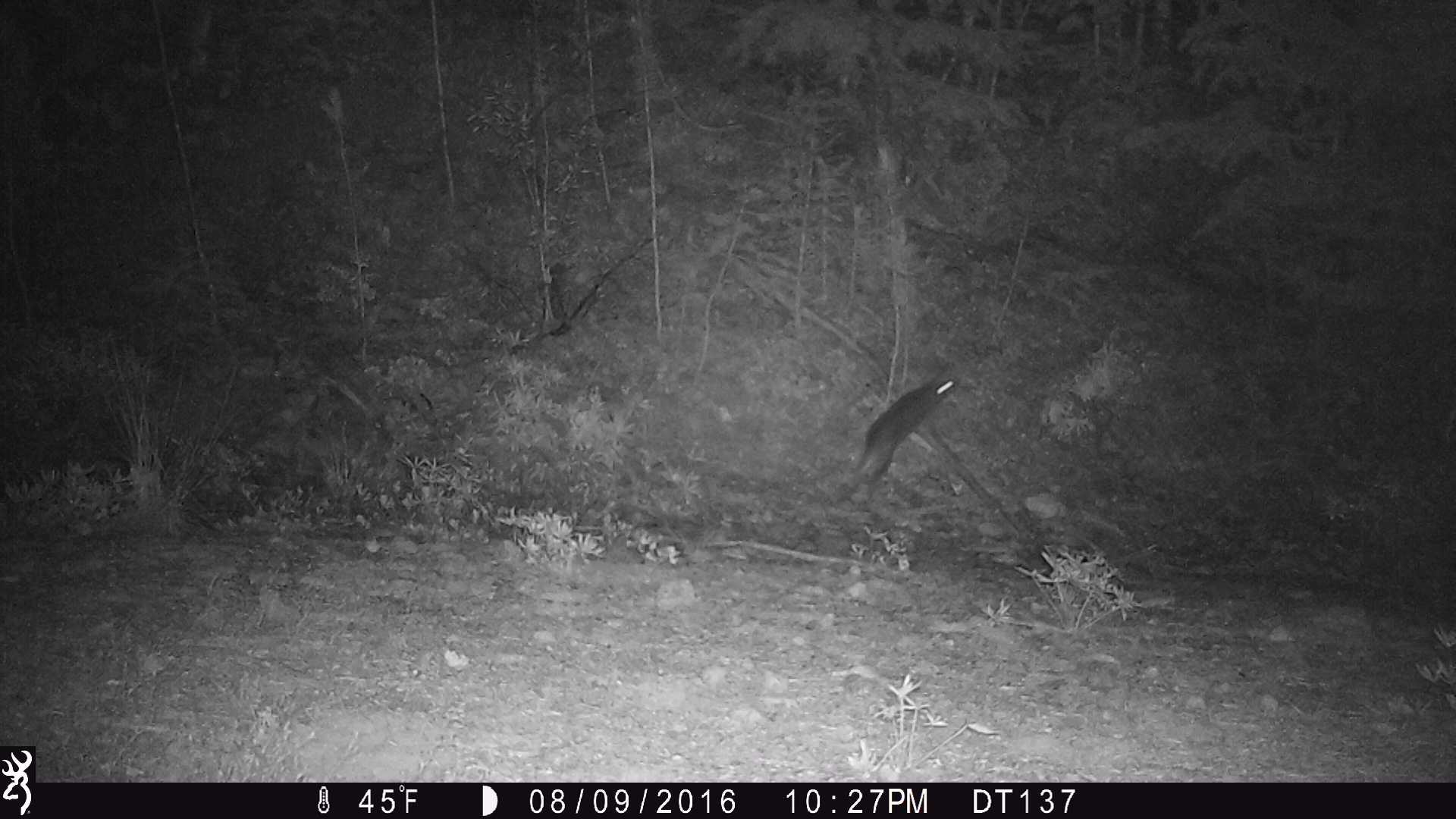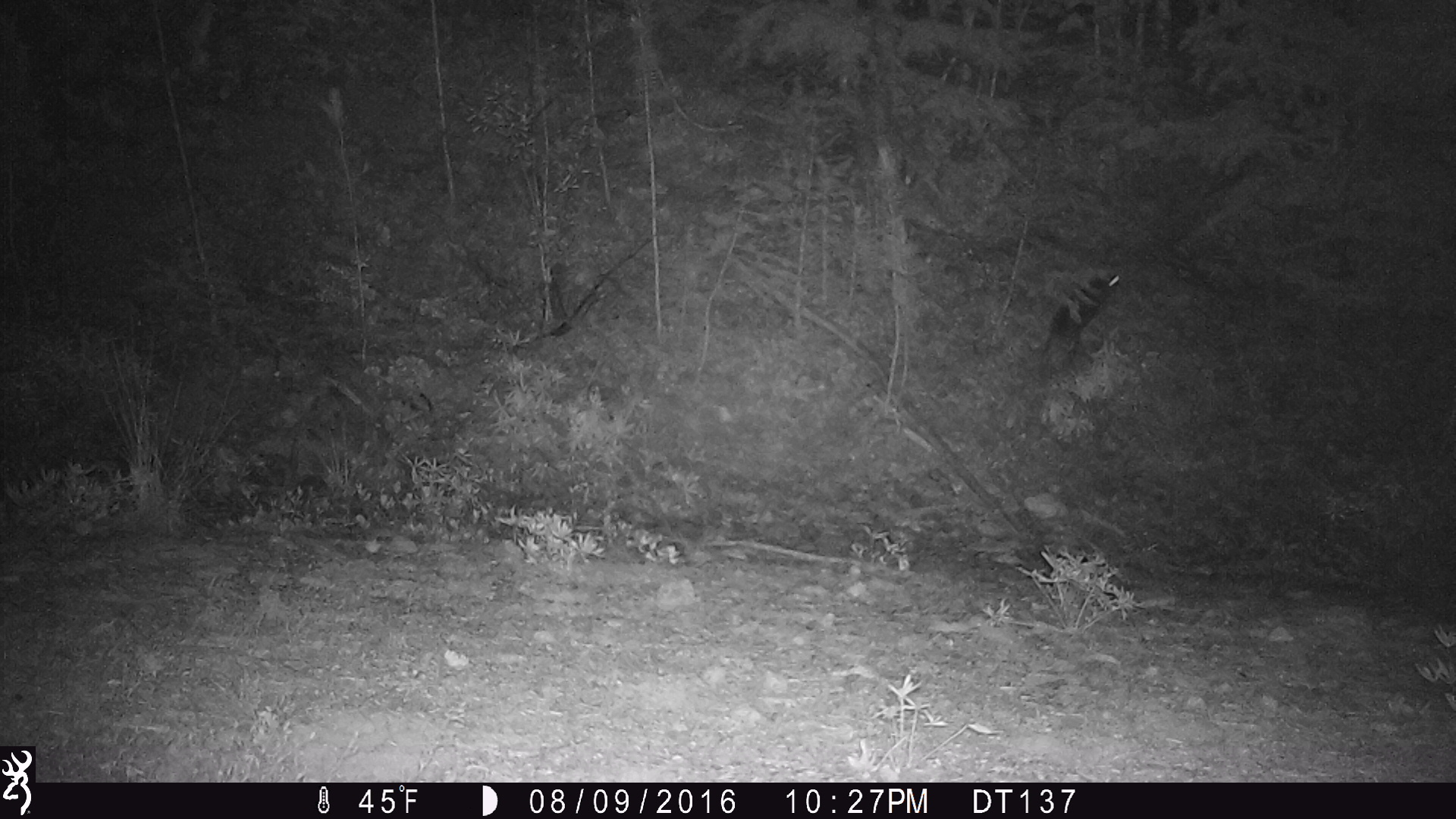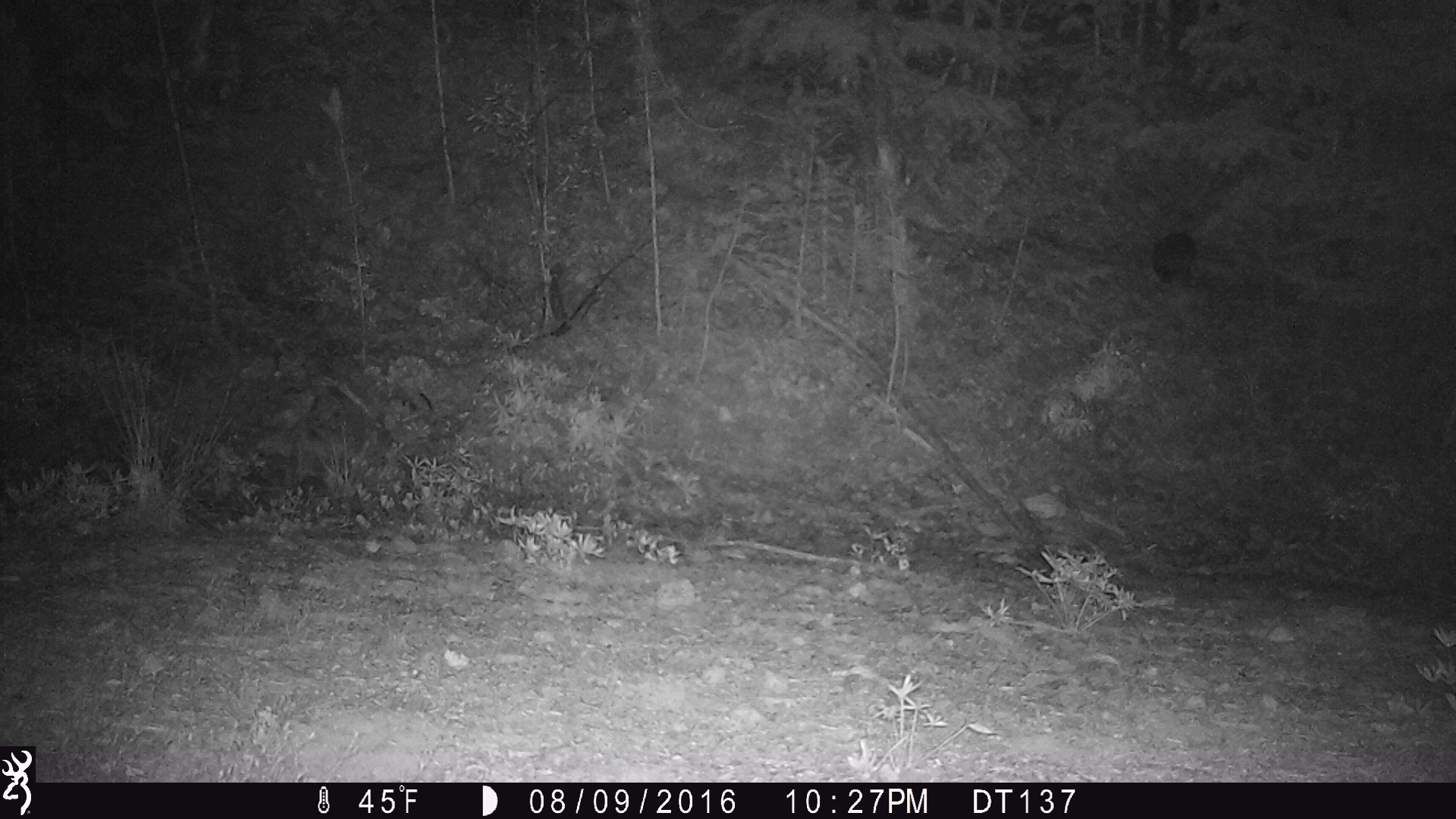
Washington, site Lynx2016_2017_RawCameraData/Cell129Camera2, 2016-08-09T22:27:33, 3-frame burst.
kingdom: Animalia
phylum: Chordata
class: Mammalia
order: Lagomorpha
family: Leporidae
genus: Lepus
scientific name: Lepus americanus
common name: snowshoe hare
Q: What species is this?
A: Lepus americanus (snowshoe hare).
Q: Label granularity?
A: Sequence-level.